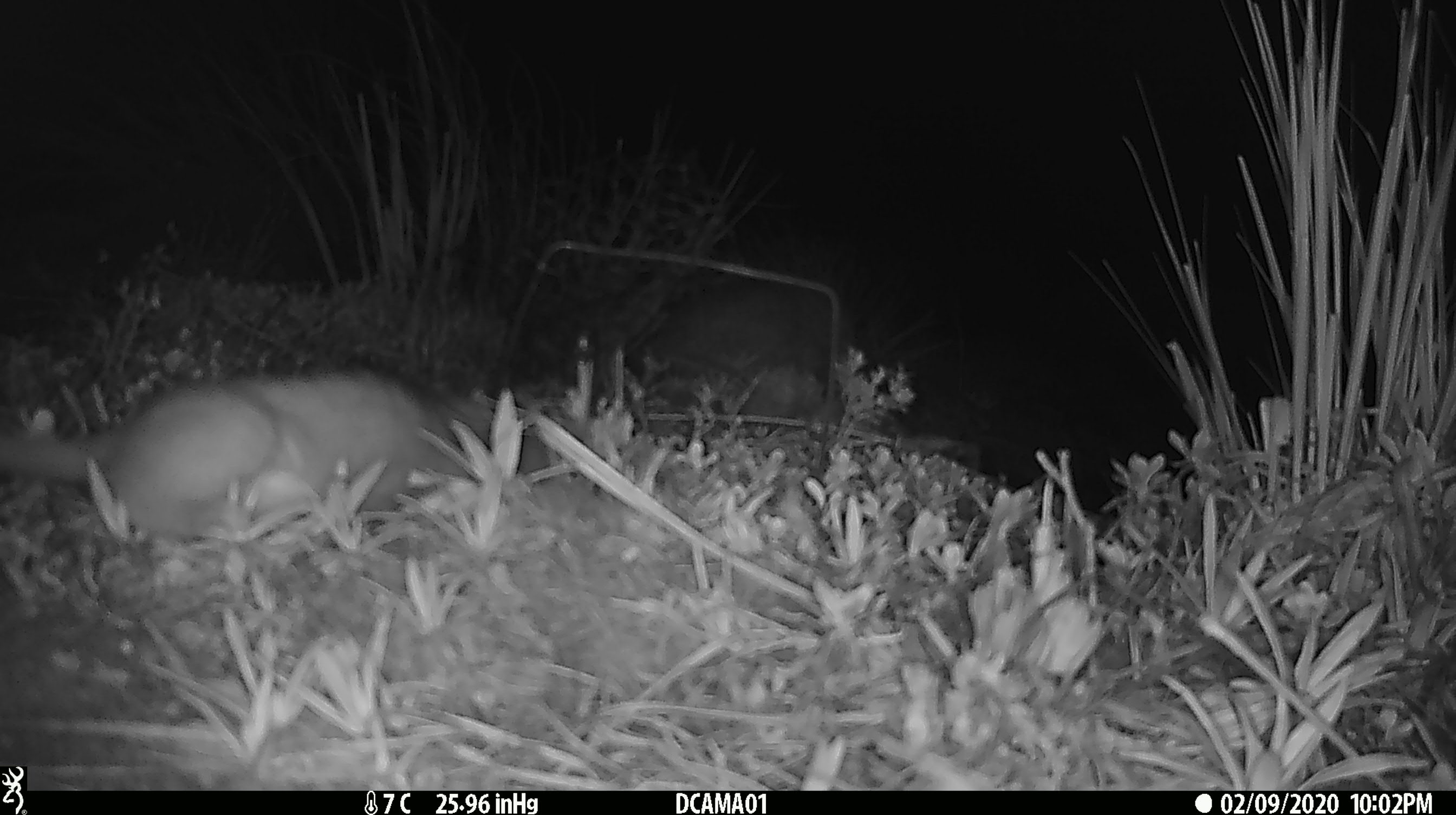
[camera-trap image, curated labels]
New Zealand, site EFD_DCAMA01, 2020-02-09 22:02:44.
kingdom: Animalia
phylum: Chordata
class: Mammalia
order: Carnivora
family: Mustelidae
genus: Mustela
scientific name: Mustela erminea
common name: stoat